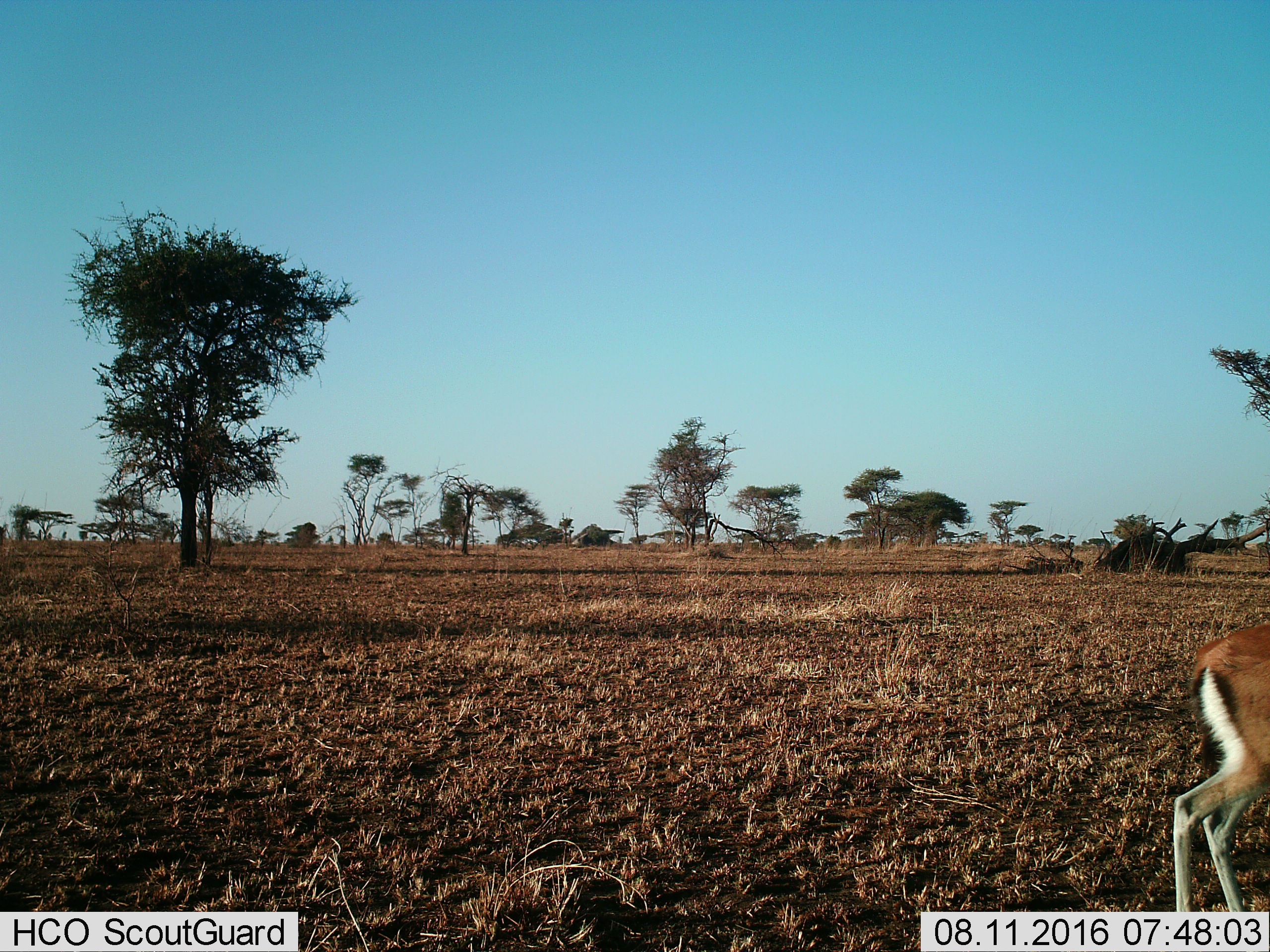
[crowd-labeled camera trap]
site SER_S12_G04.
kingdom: Animalia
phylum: Chordata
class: Mammalia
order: Artiodactyla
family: Bovidae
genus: Eudorcas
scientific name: Eudorcas thomsonii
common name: thomson's gazelle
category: gazellethomsons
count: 1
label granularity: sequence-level